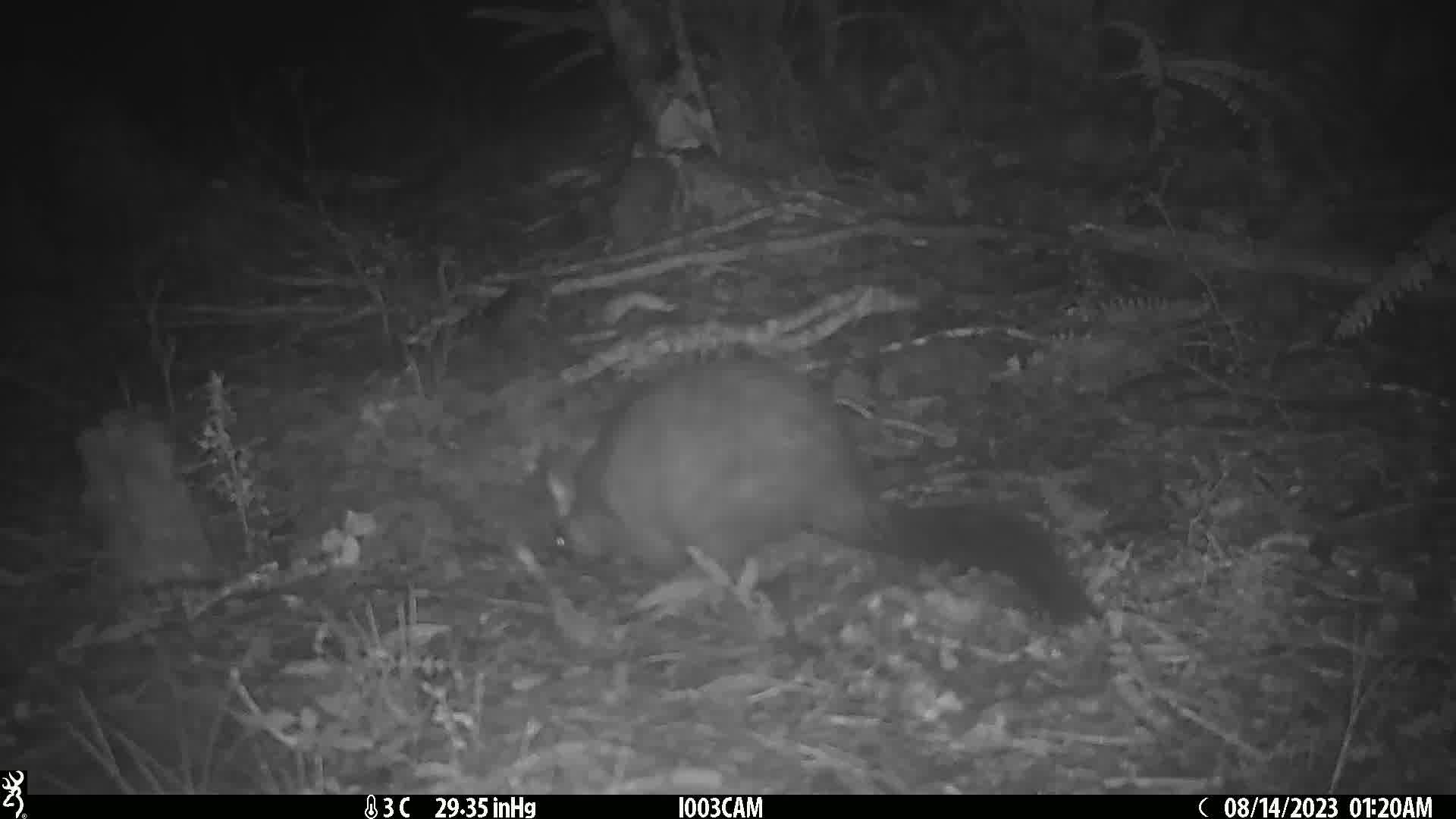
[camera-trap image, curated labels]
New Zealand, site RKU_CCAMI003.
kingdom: Animalia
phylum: Chordata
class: Mammalia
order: Diprotodontia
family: Phalangeridae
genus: Trichosurus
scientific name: Trichosurus vulpecula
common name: common brushtail possum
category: possum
Possum (common brushtail possum) (Trichosurus vulpecula).